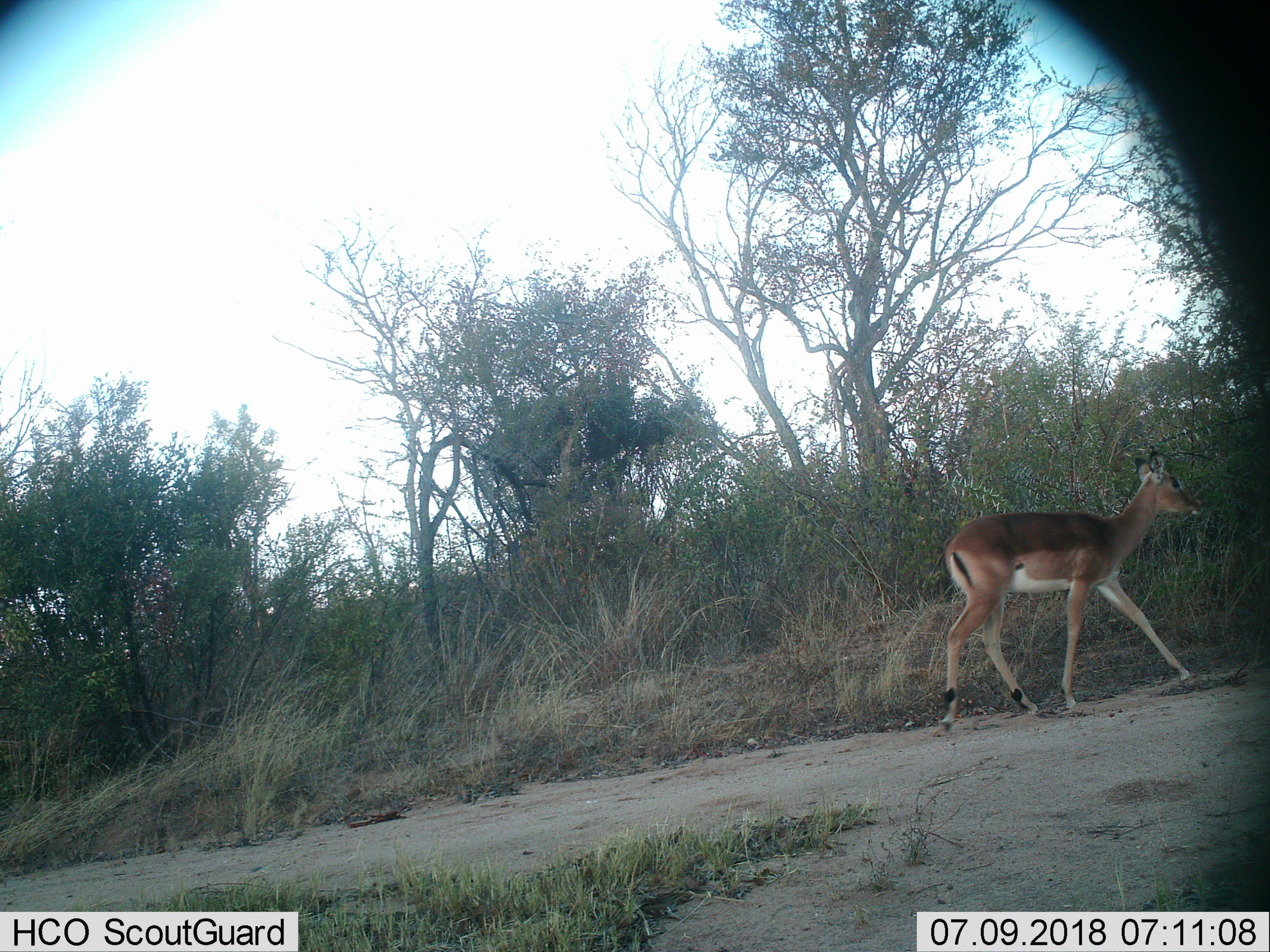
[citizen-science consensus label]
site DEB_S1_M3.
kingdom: Animalia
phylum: Chordata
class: Mammalia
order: Artiodactyla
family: Bovidae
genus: Aepyceros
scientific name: Aepyceros melampus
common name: impala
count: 1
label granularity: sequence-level